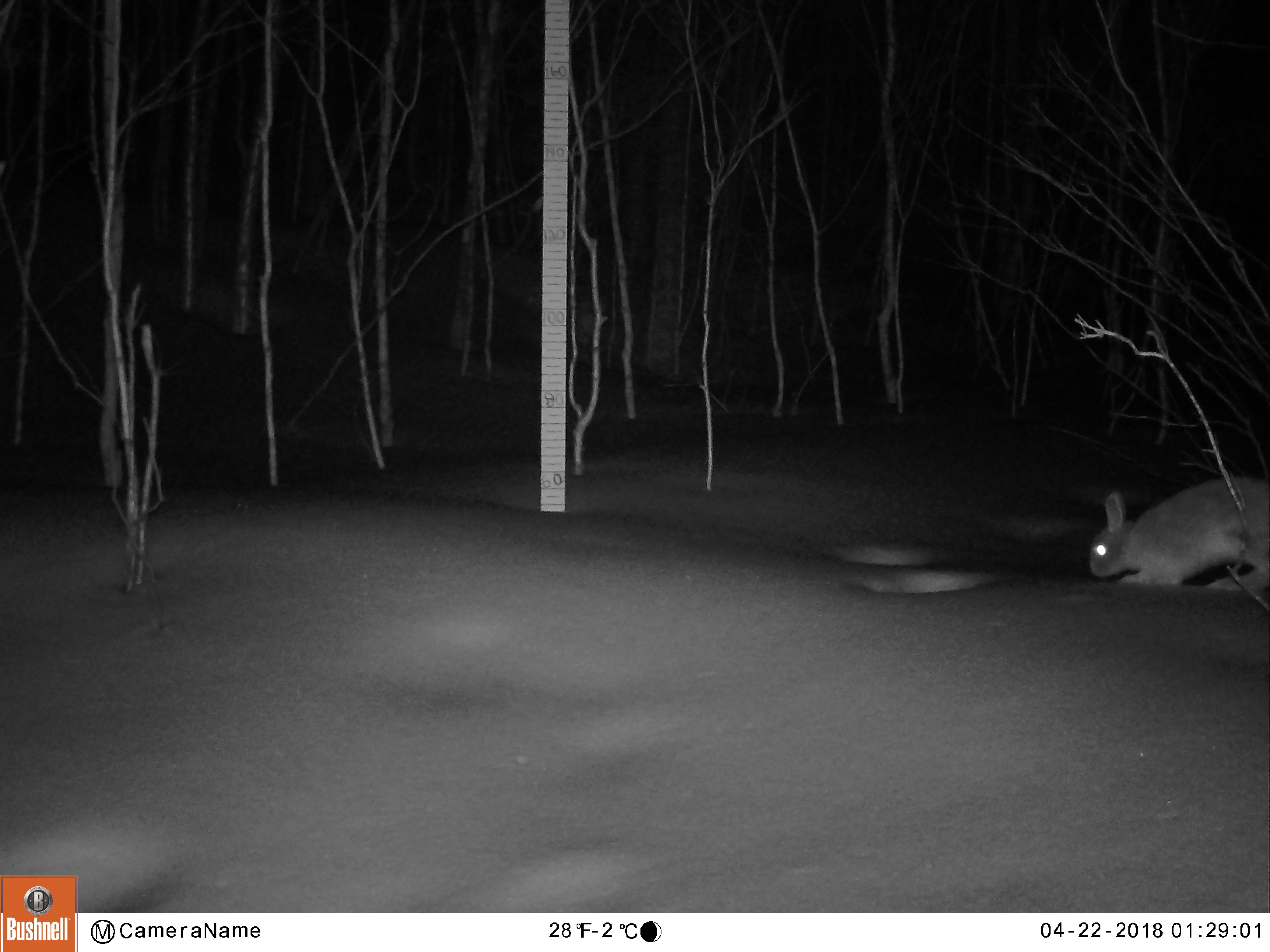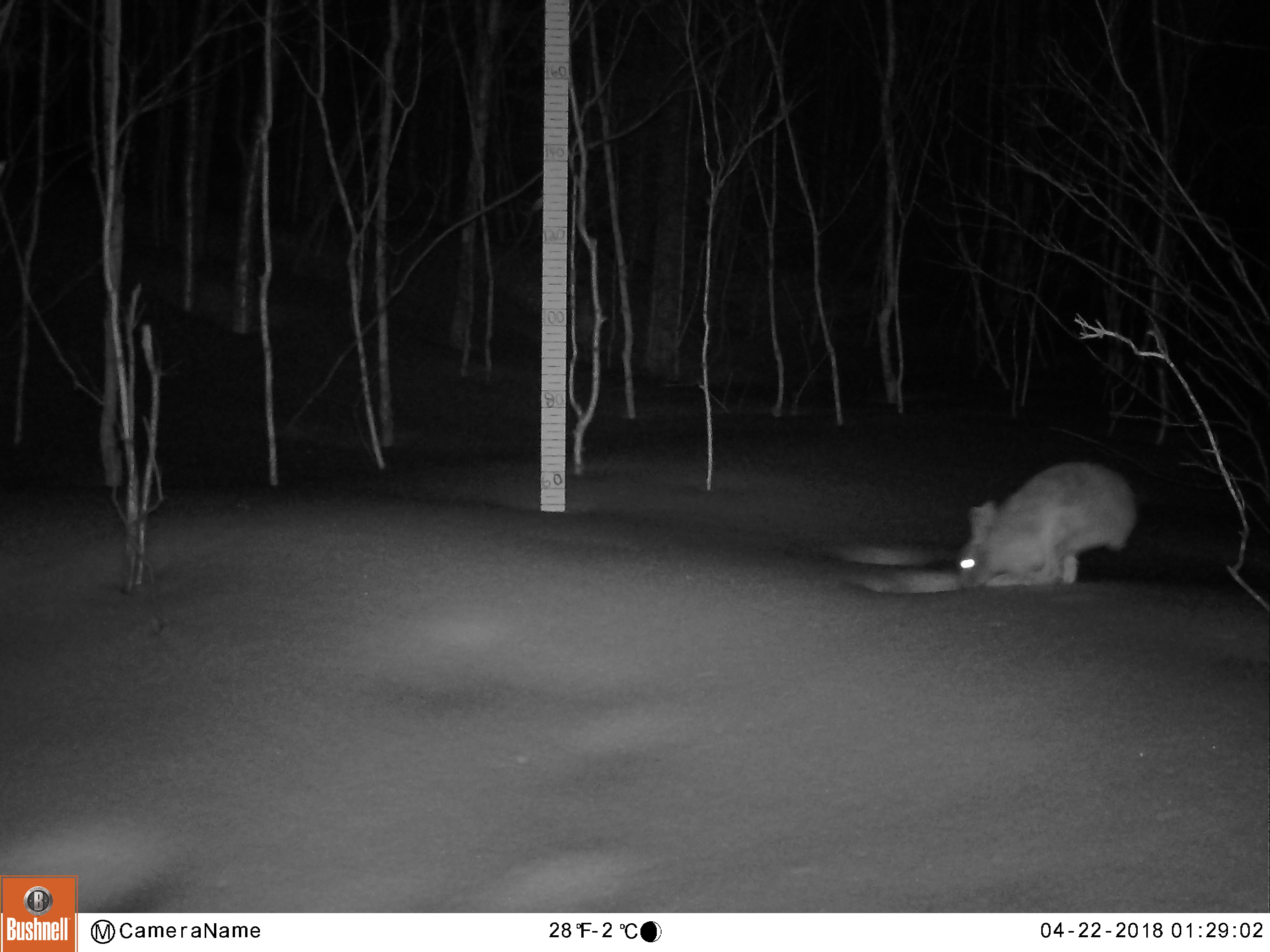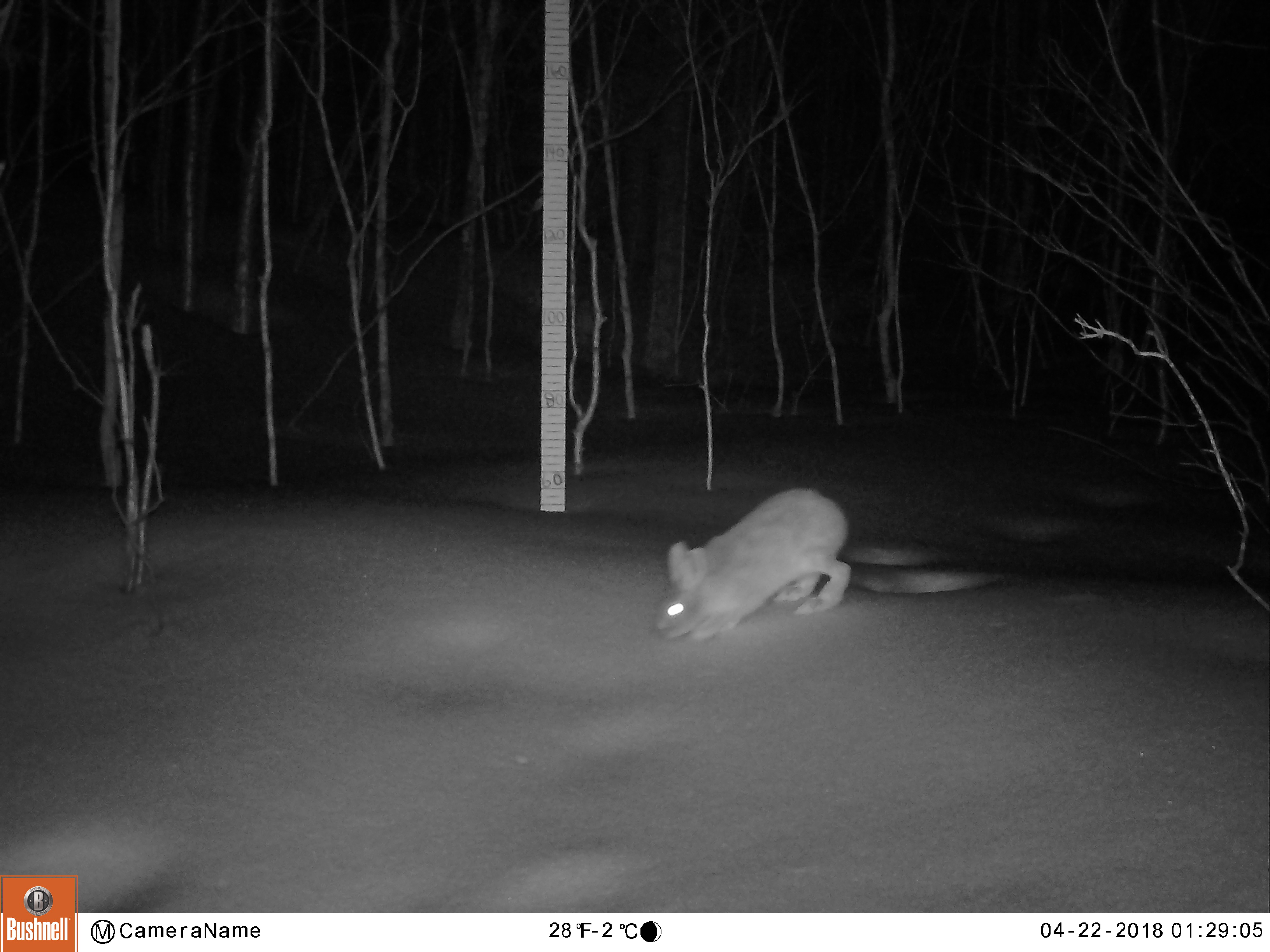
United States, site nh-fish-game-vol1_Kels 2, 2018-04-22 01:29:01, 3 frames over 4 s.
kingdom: Animalia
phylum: Chordata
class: Mammalia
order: Lagomorpha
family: Leporidae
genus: Lepus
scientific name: Lepus americanus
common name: snowshoe hare